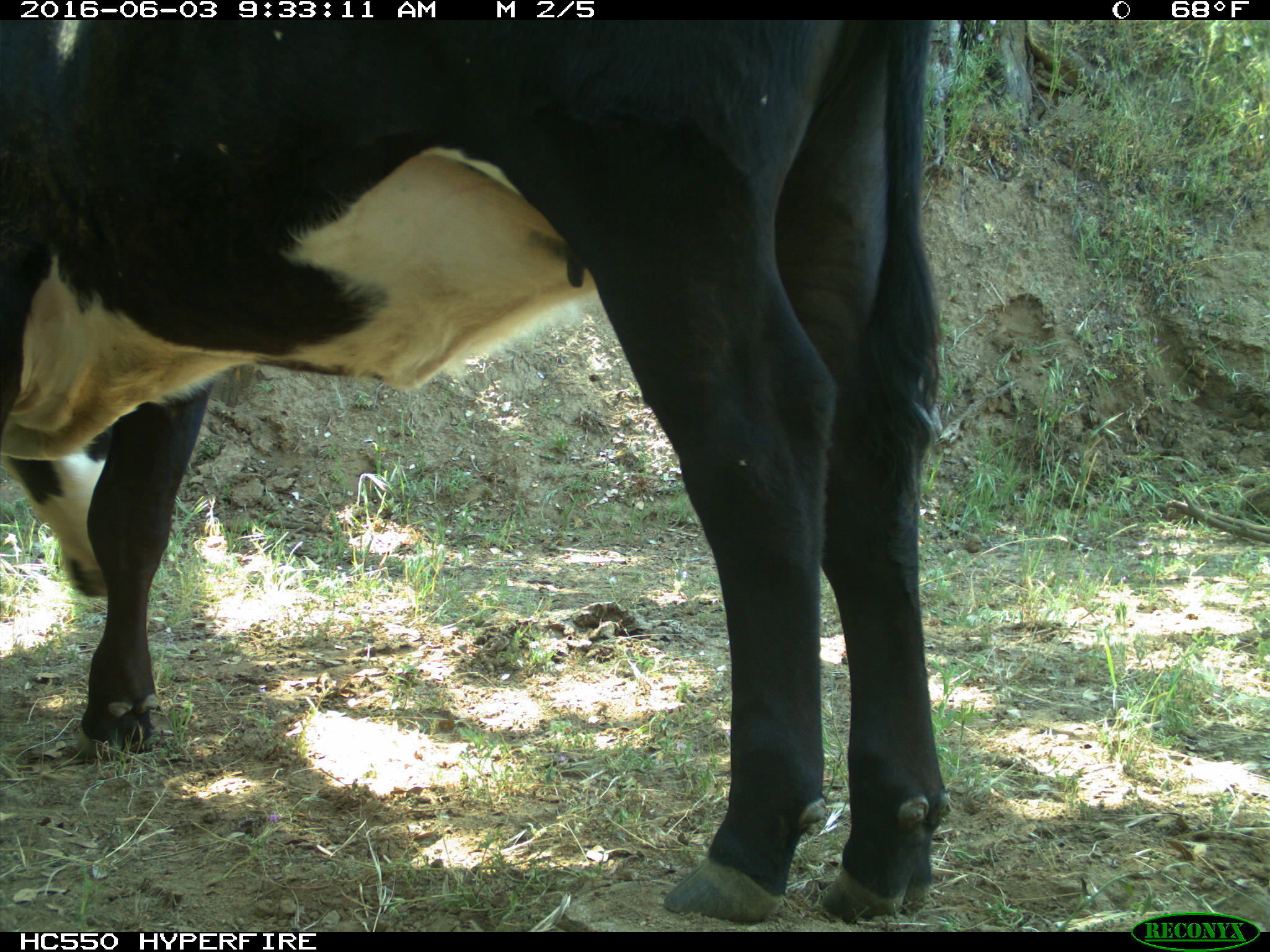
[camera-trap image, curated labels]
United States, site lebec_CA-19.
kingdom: Animalia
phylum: Chordata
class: Mammalia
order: Artiodactyla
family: Bovidae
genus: Bos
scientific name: Bos taurus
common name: domestic cow